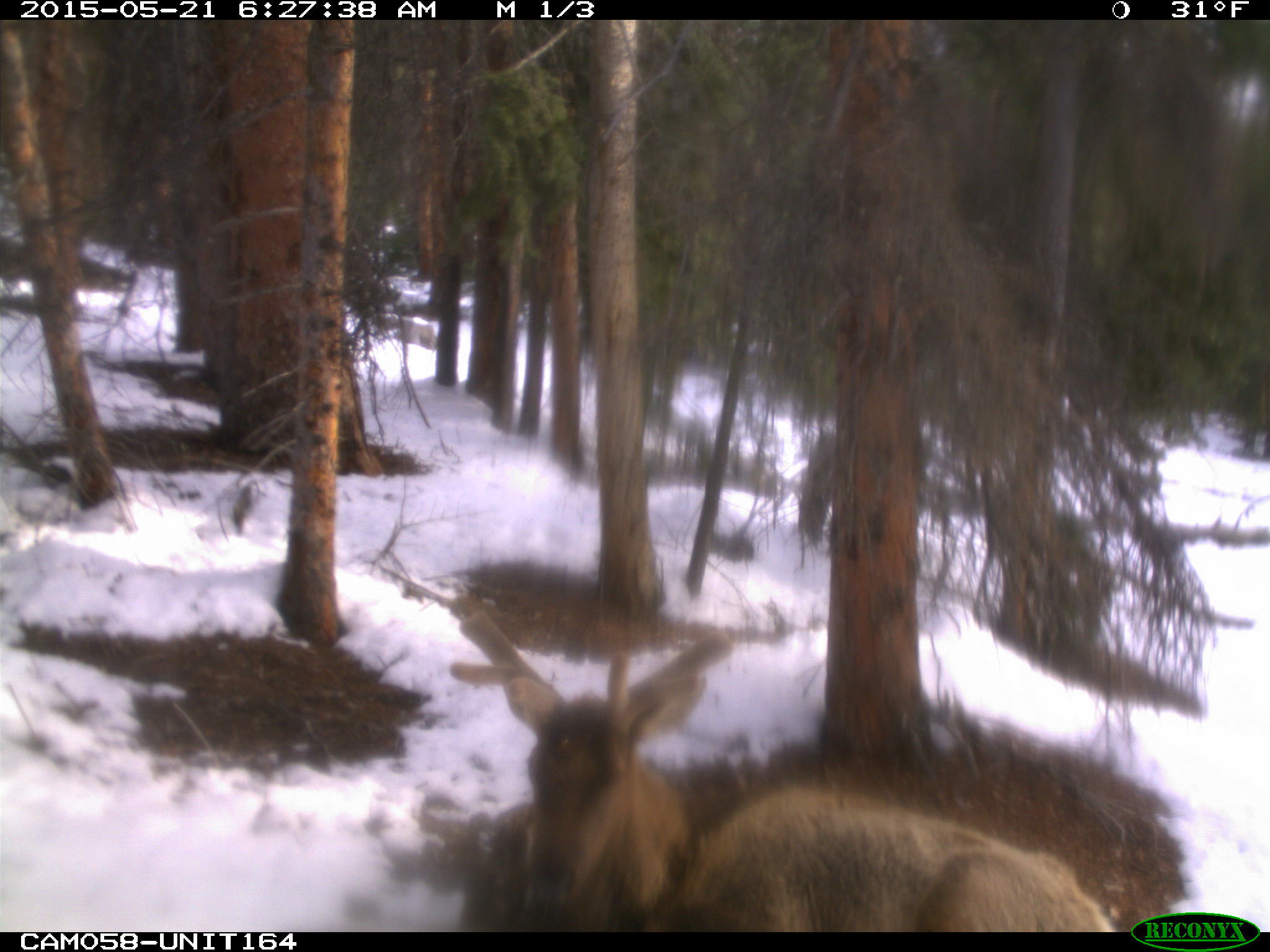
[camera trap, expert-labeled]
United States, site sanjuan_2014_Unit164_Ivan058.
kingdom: Animalia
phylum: Chordata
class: Mammalia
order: Artiodactyla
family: Cervidae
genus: Cervus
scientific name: Cervus elaphus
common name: red deer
Cervus elaphus (red deer).